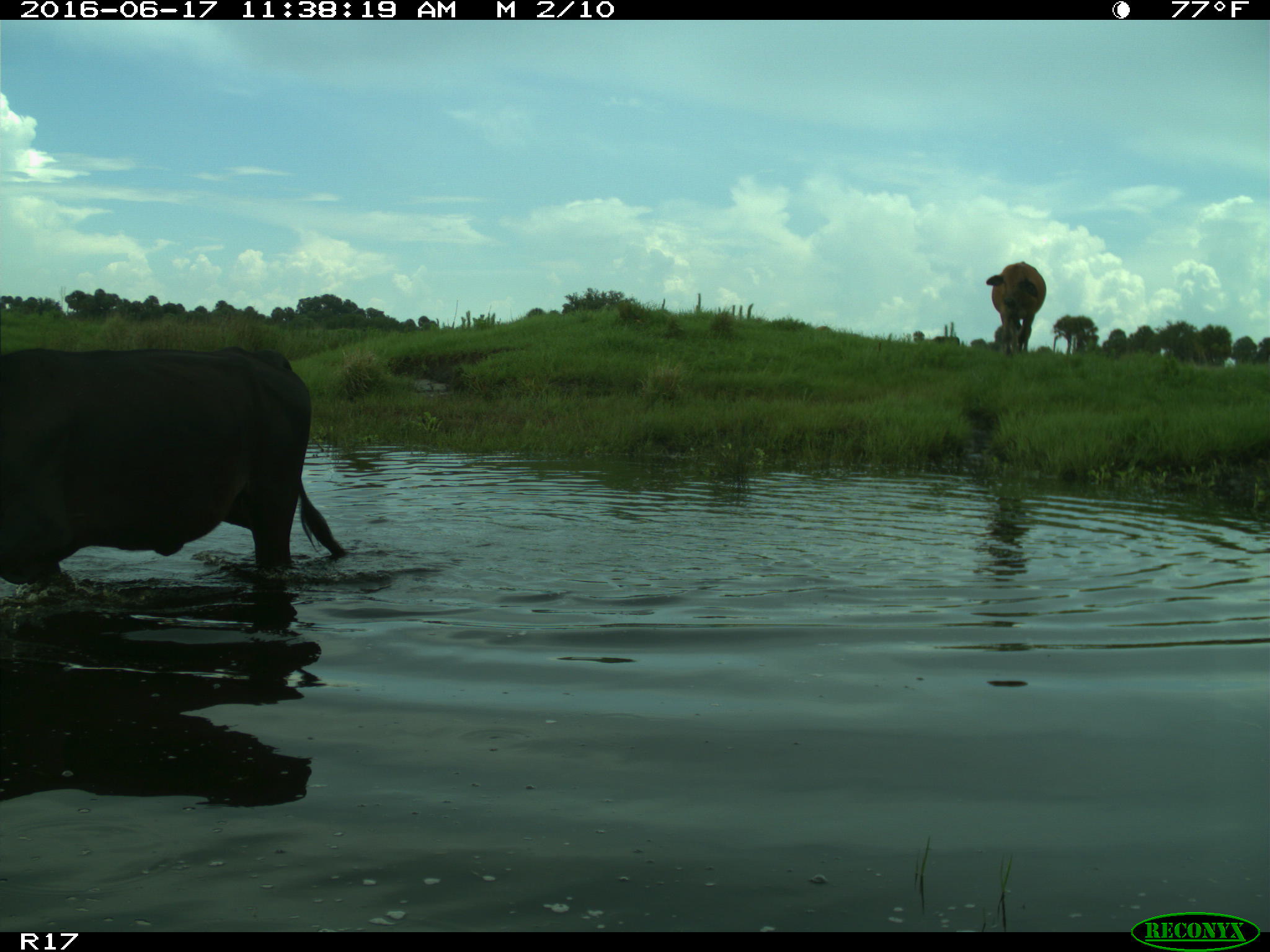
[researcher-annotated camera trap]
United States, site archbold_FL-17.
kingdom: Animalia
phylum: Chordata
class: Mammalia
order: Artiodactyla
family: Bovidae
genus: Bos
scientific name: Bos taurus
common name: domestic cow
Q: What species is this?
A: Bos taurus (domestic cow).